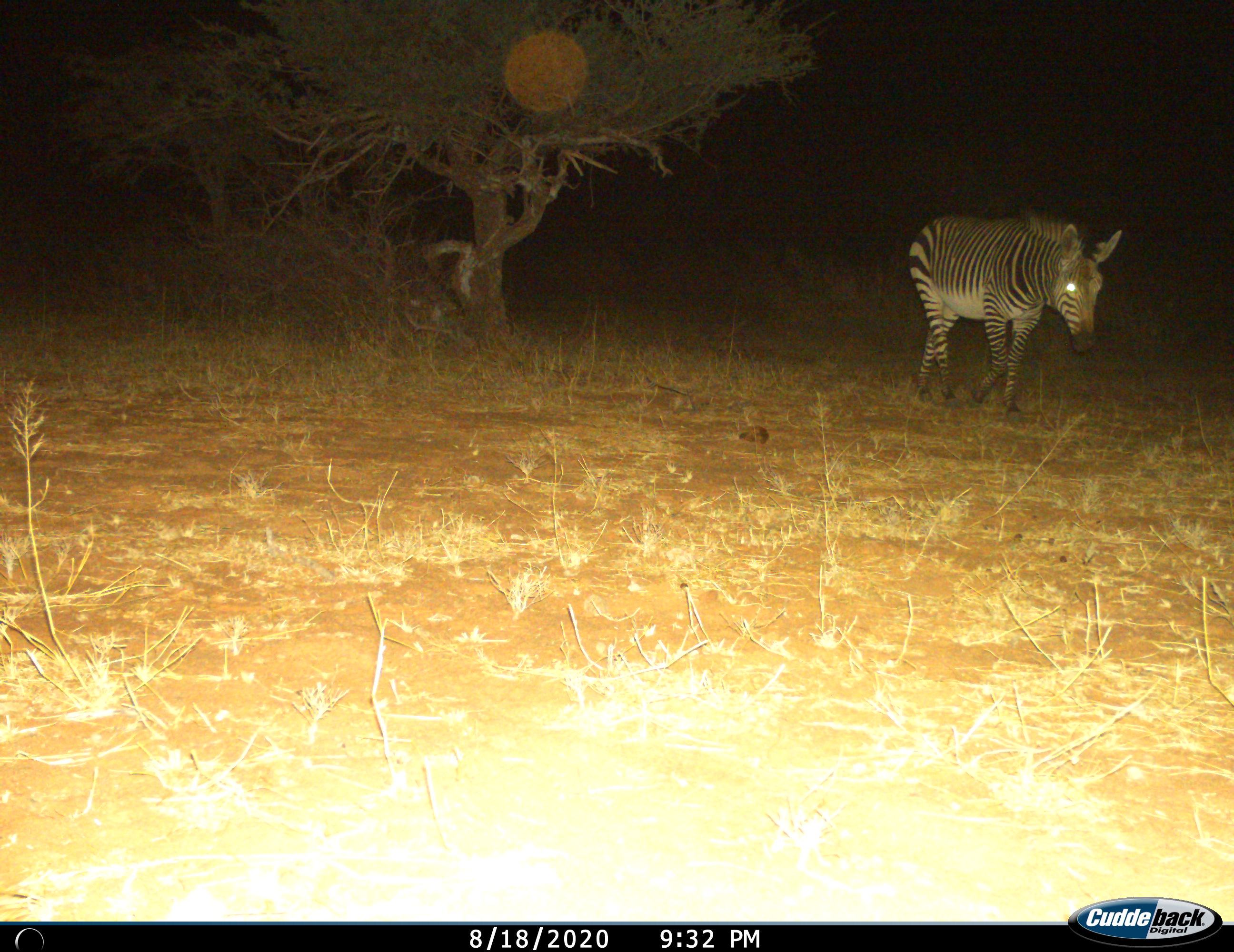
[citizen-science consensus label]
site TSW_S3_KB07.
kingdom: Animalia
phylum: Chordata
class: Mammalia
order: Perissodactyla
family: Equidae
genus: Equus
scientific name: Equus zebra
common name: mountain zebra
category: zebramountain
Zebramountain (mountain zebra) (Equus zebra), count 1. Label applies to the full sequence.